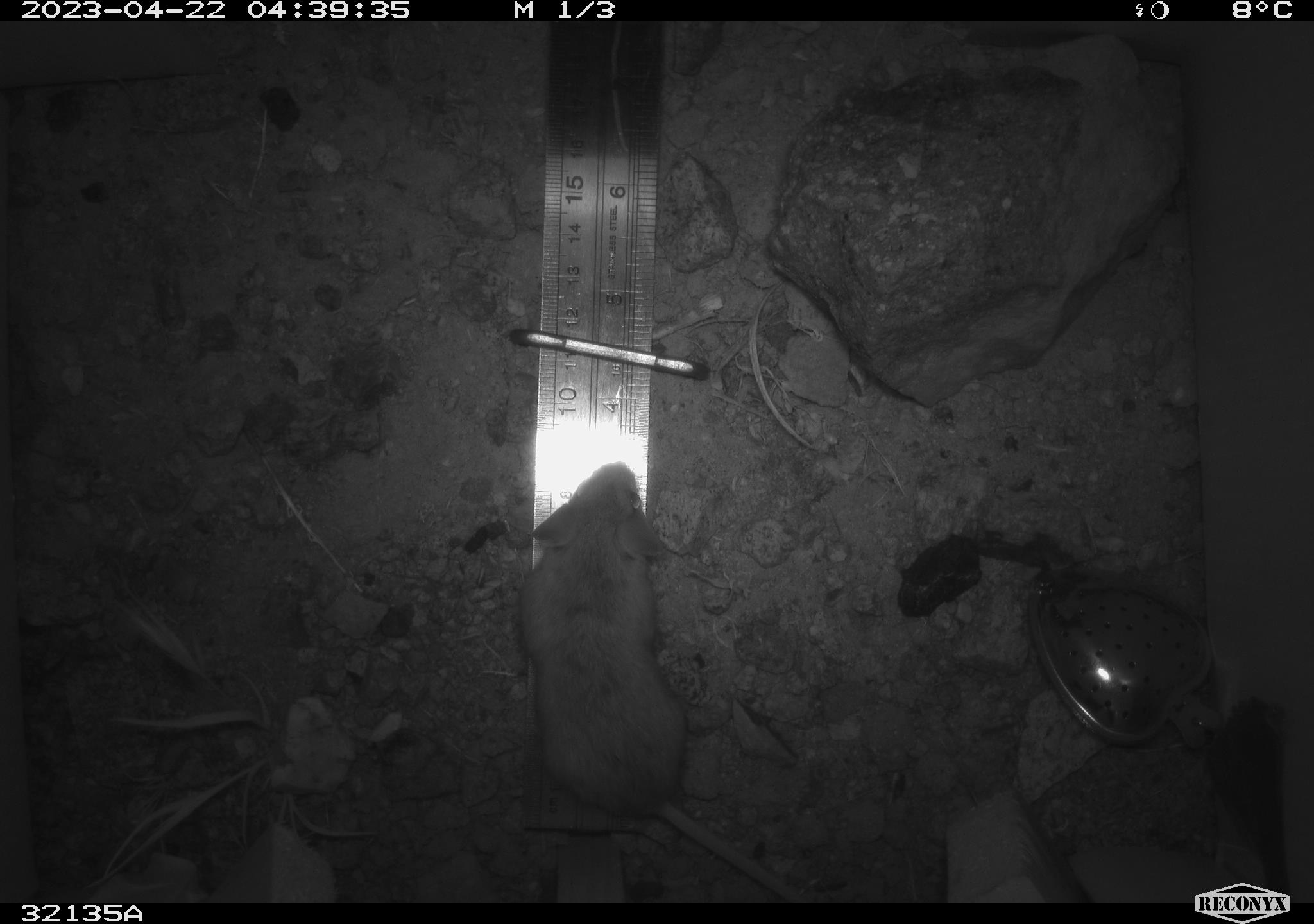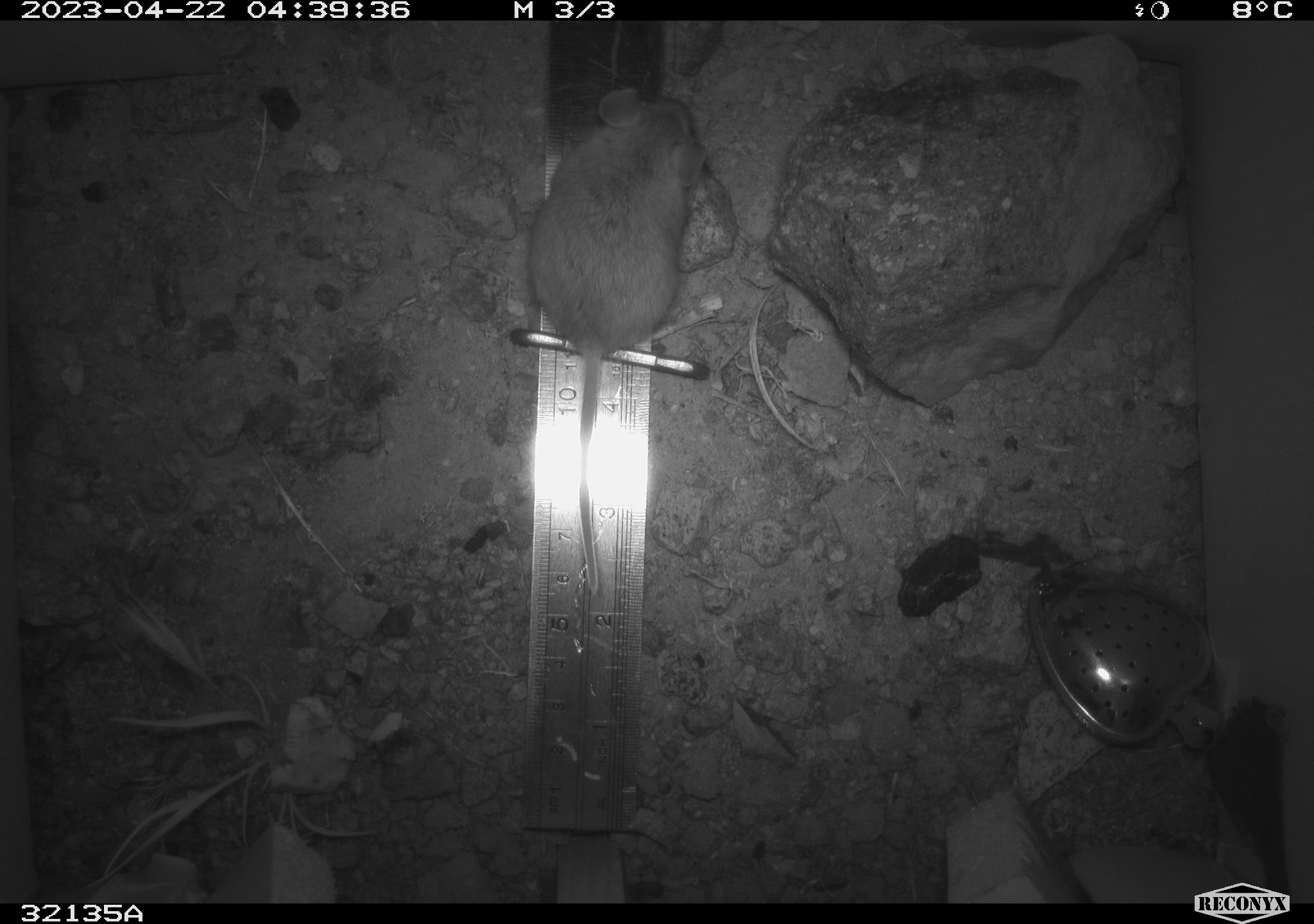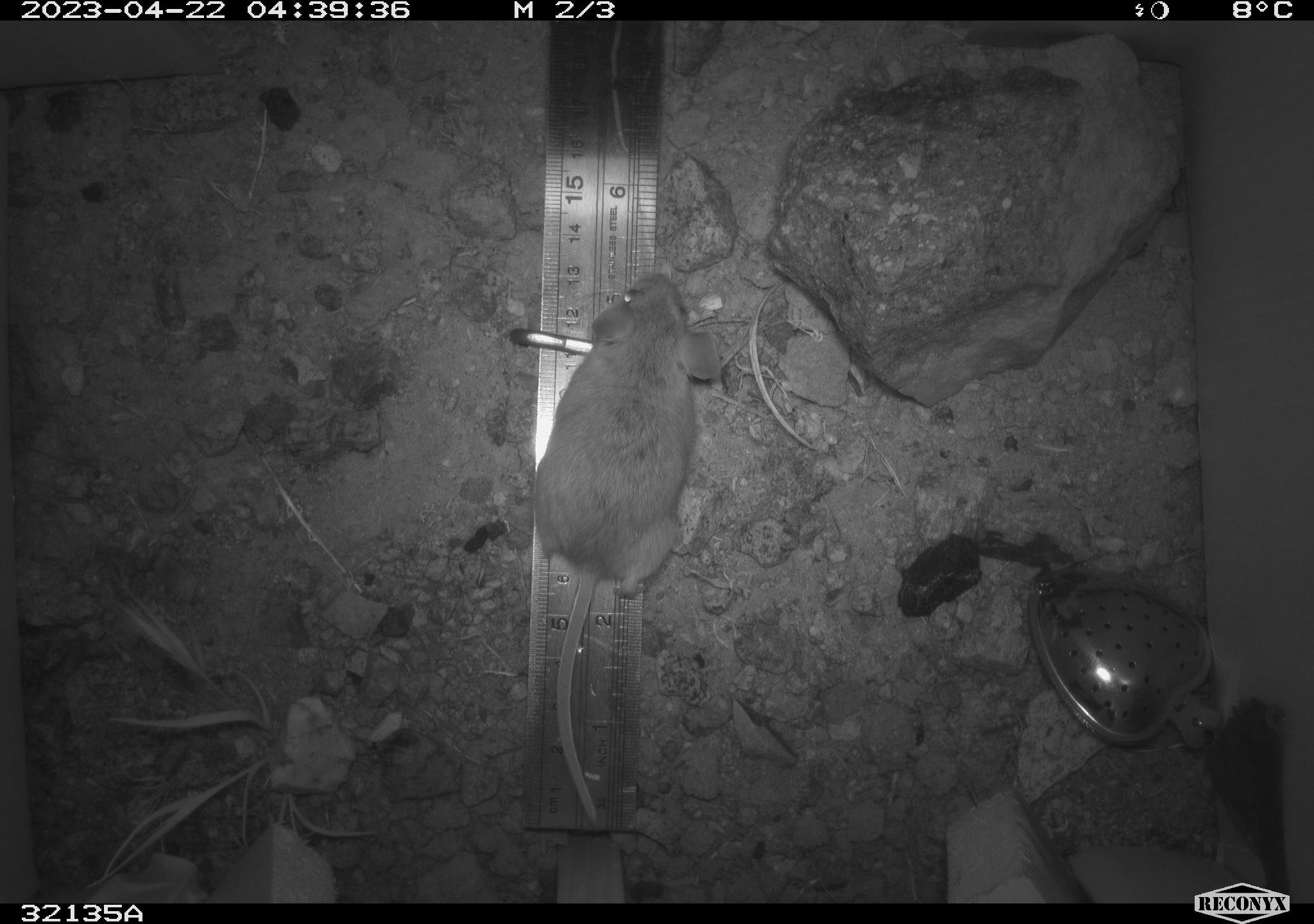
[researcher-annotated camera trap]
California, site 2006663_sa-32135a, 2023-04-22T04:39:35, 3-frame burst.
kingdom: Animalia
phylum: Chordata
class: Mammalia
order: Rodentia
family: Heteromyidae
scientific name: Heteromyidae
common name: kangaroo rats and pocket mice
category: heteromyidae family